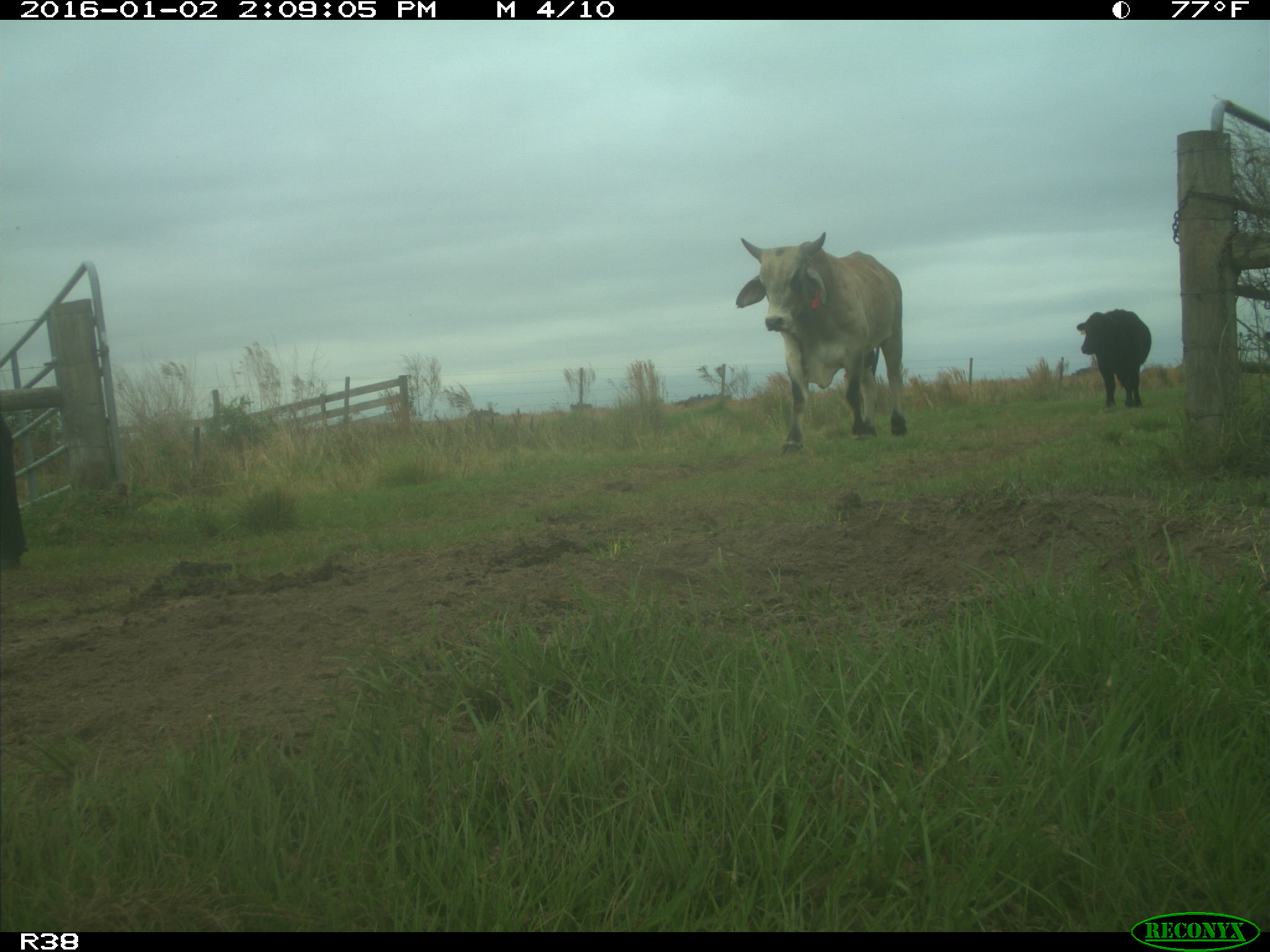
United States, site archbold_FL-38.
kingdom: Animalia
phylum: Chordata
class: Mammalia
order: Artiodactyla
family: Bovidae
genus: Bos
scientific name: Bos taurus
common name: domestic cow